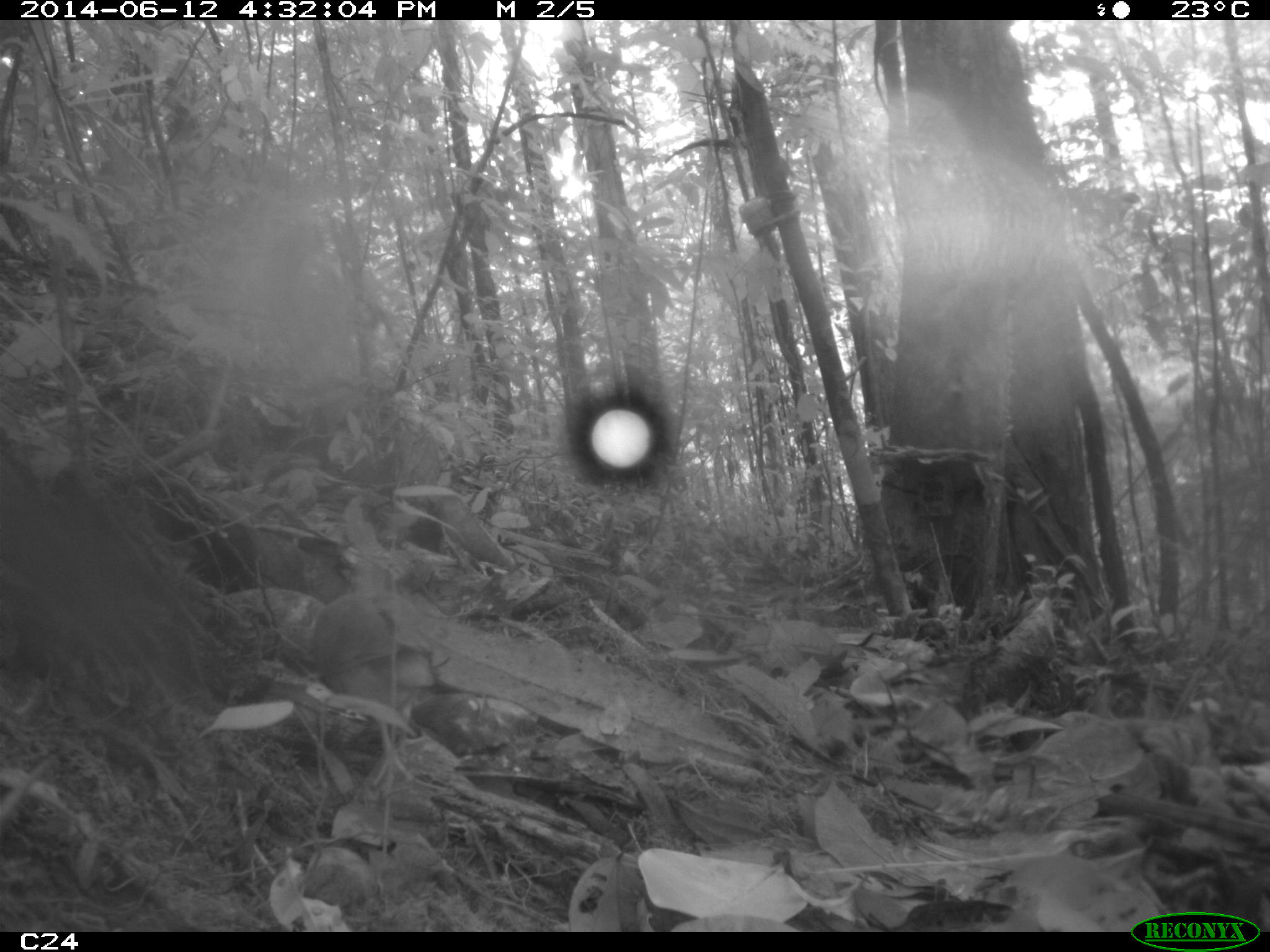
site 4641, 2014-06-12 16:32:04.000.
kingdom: Animalia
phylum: Chordata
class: Aves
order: Columbiformes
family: Columbidae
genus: Leptotila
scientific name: Leptotila rufaxilla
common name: gray-fronted dove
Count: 1.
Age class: adult.